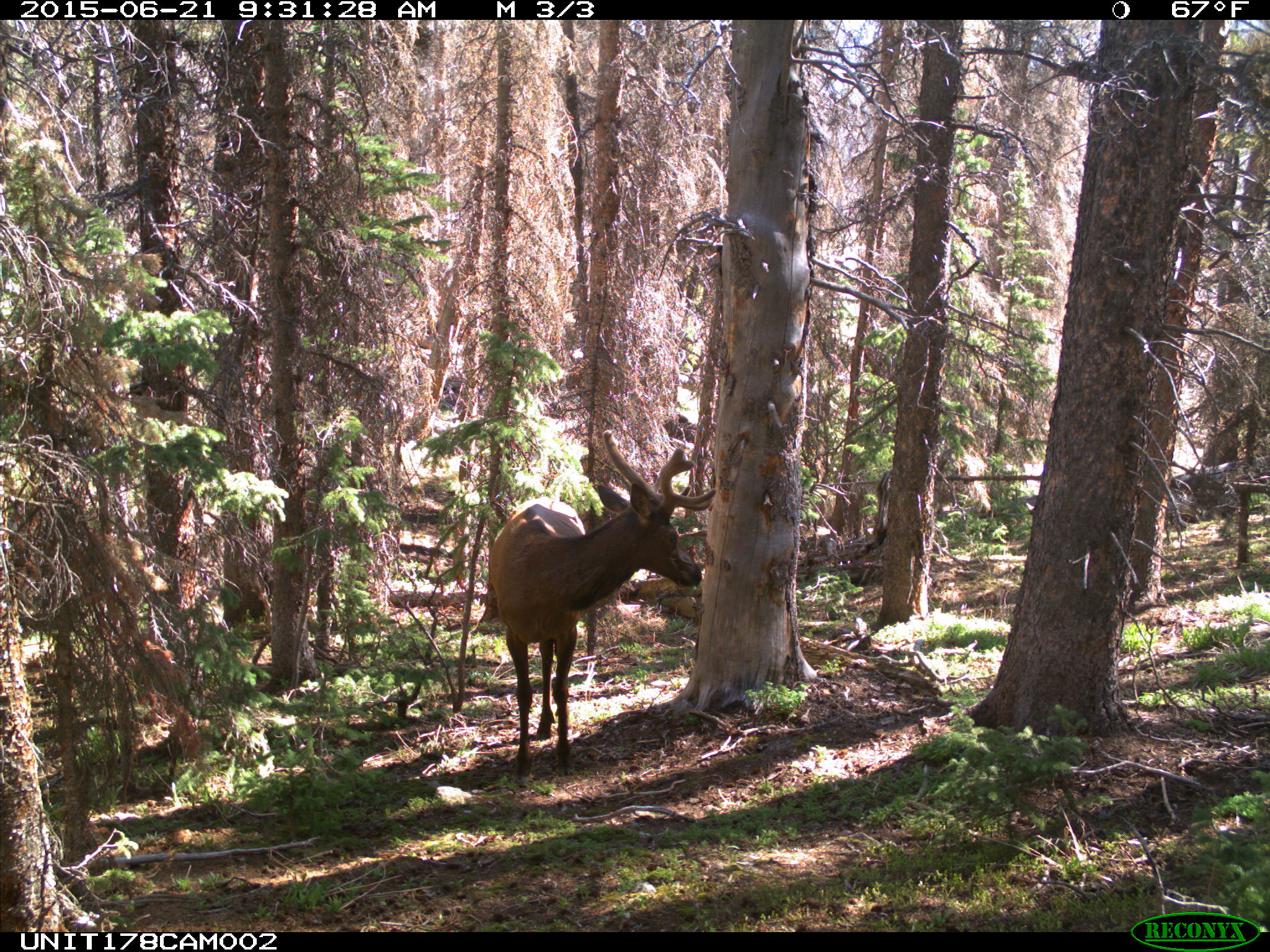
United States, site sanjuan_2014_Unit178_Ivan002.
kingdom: Animalia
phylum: Chordata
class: Mammalia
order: Artiodactyla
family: Cervidae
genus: Cervus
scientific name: Cervus elaphus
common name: red deer